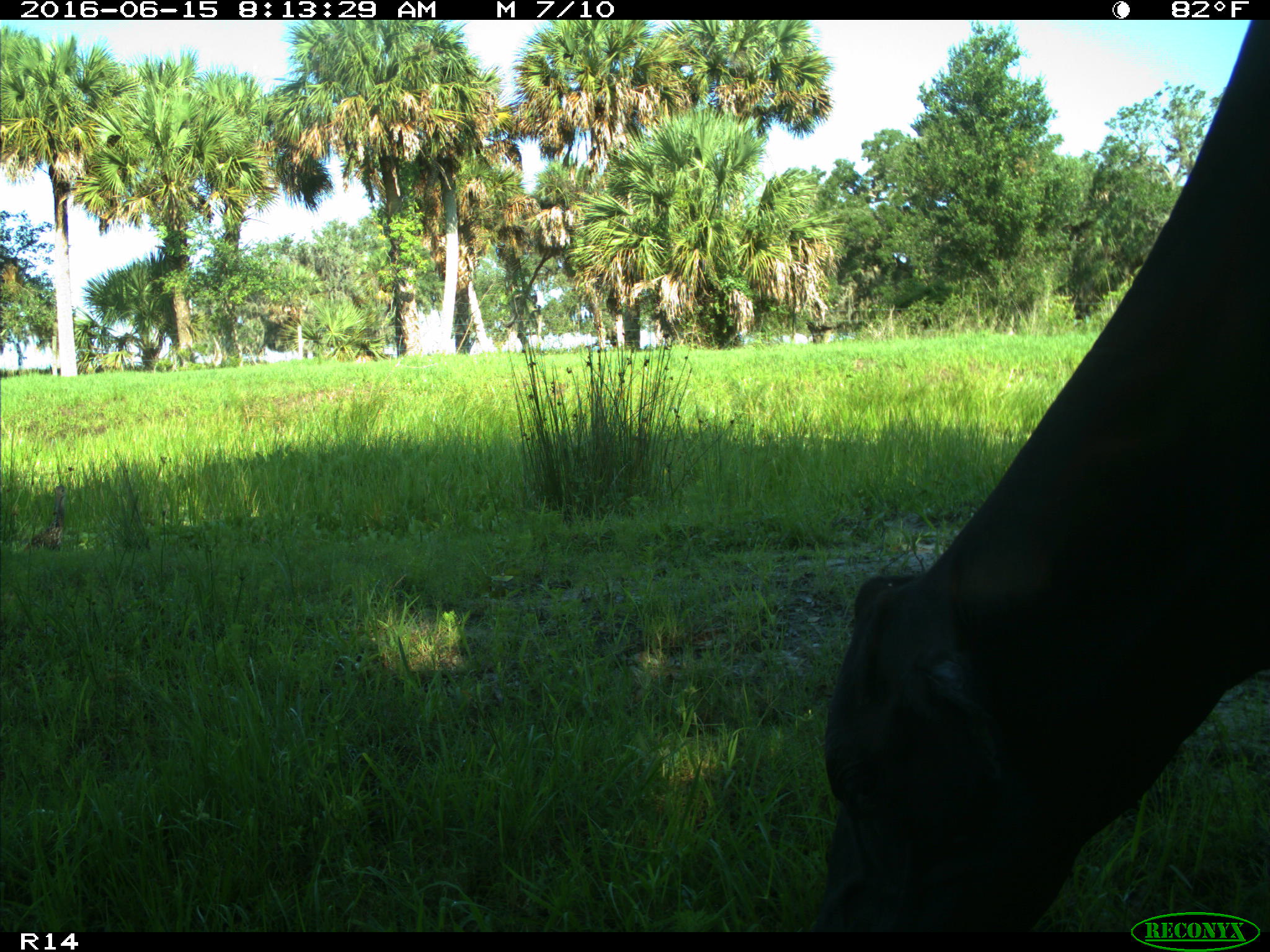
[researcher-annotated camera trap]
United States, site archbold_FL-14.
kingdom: Animalia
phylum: Chordata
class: Mammalia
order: Artiodactyla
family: Bovidae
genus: Bos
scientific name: Bos taurus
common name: domestic cow